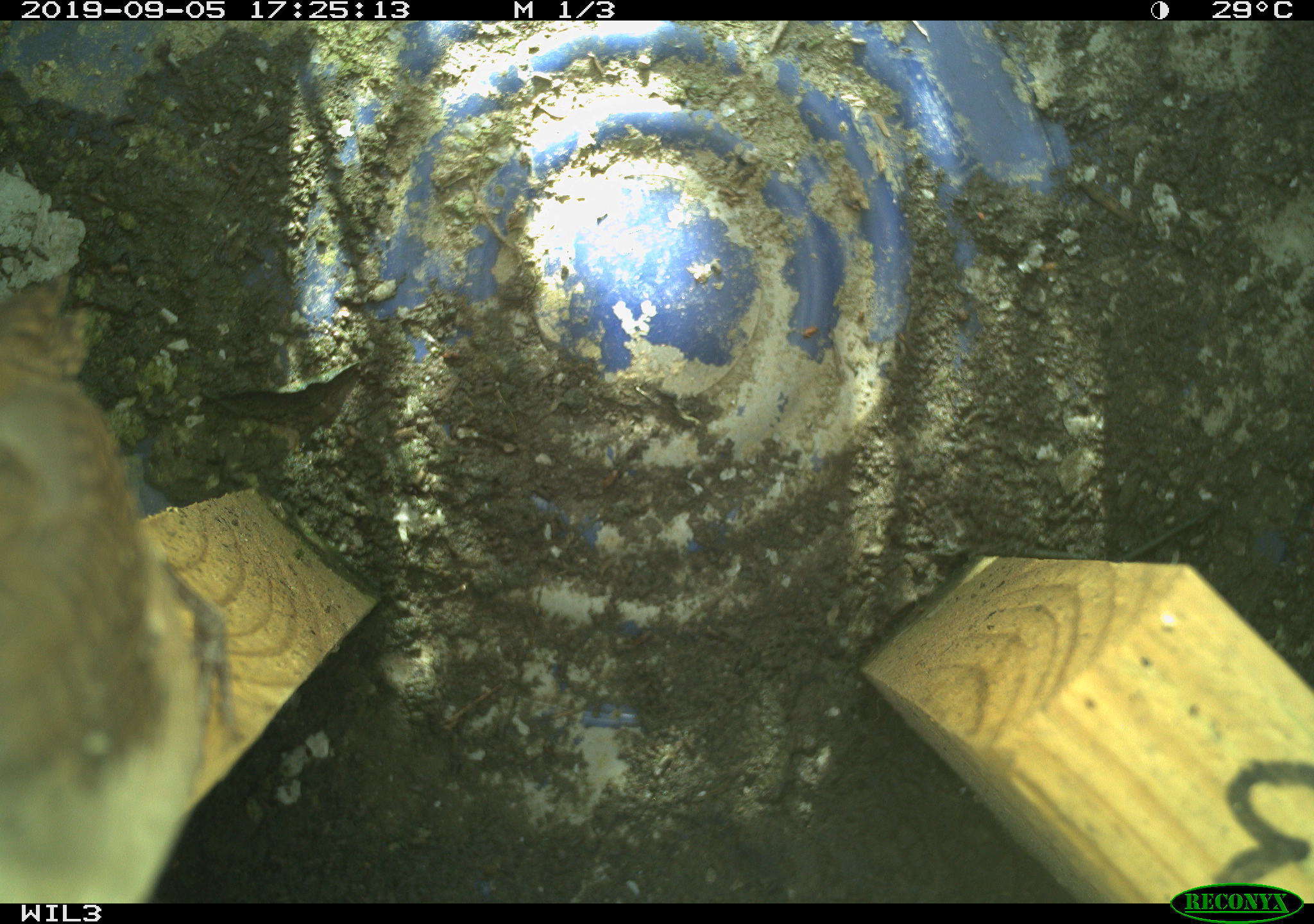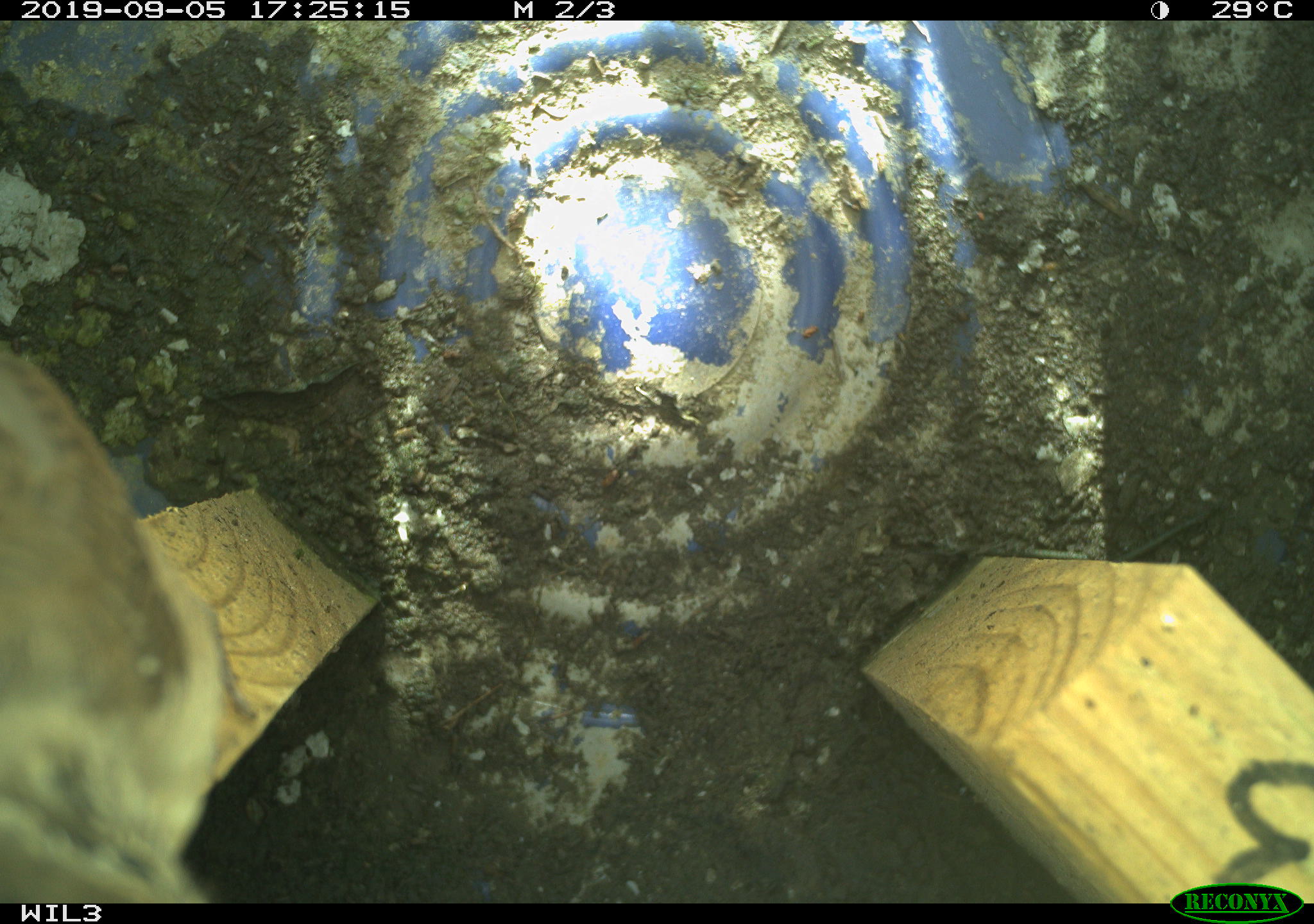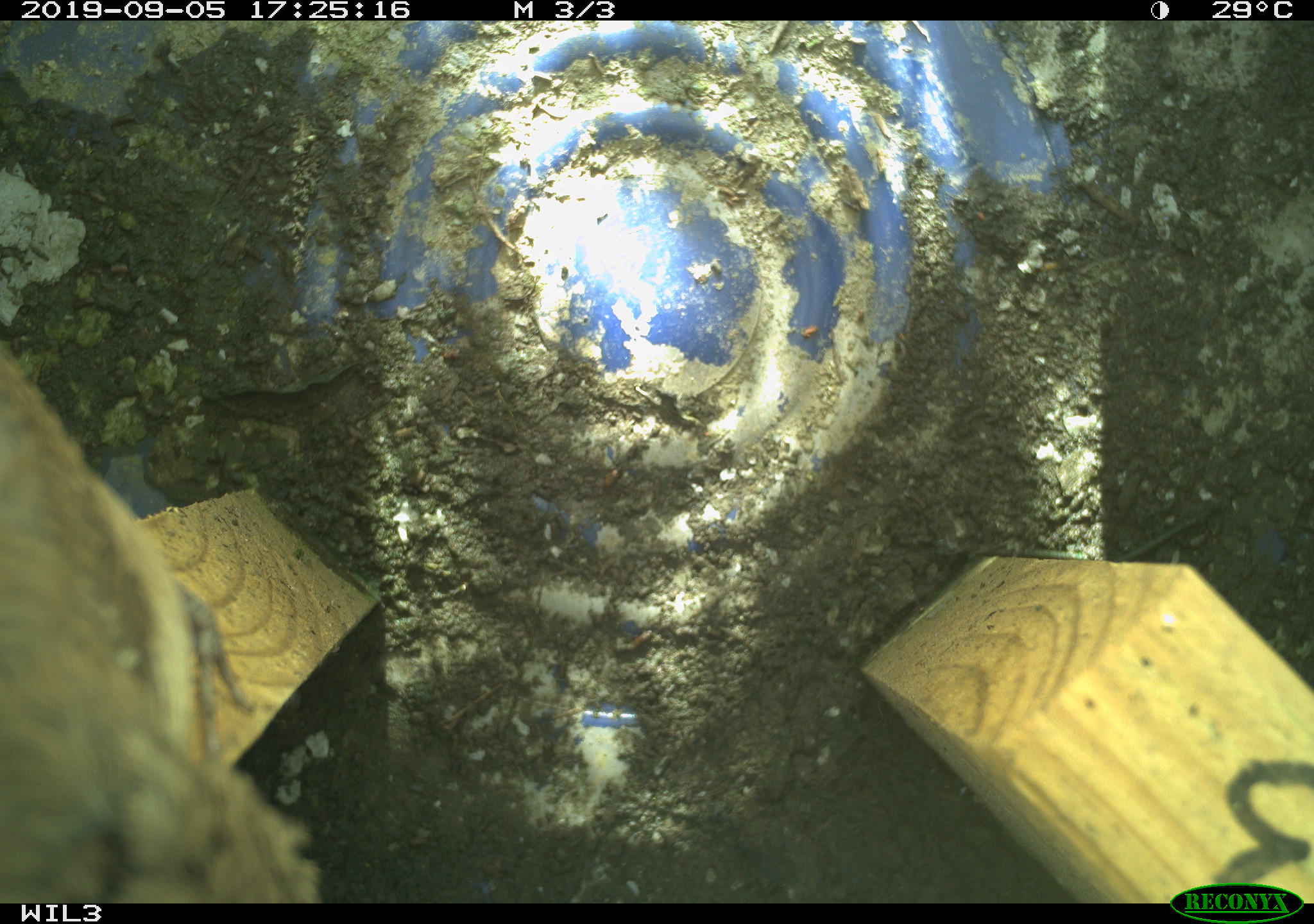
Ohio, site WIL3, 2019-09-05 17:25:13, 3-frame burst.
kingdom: Animalia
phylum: Chordata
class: Aves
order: Passeriformes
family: Troglodytidae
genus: Troglodytes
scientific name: Troglodytes aedon aedon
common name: northern house wren